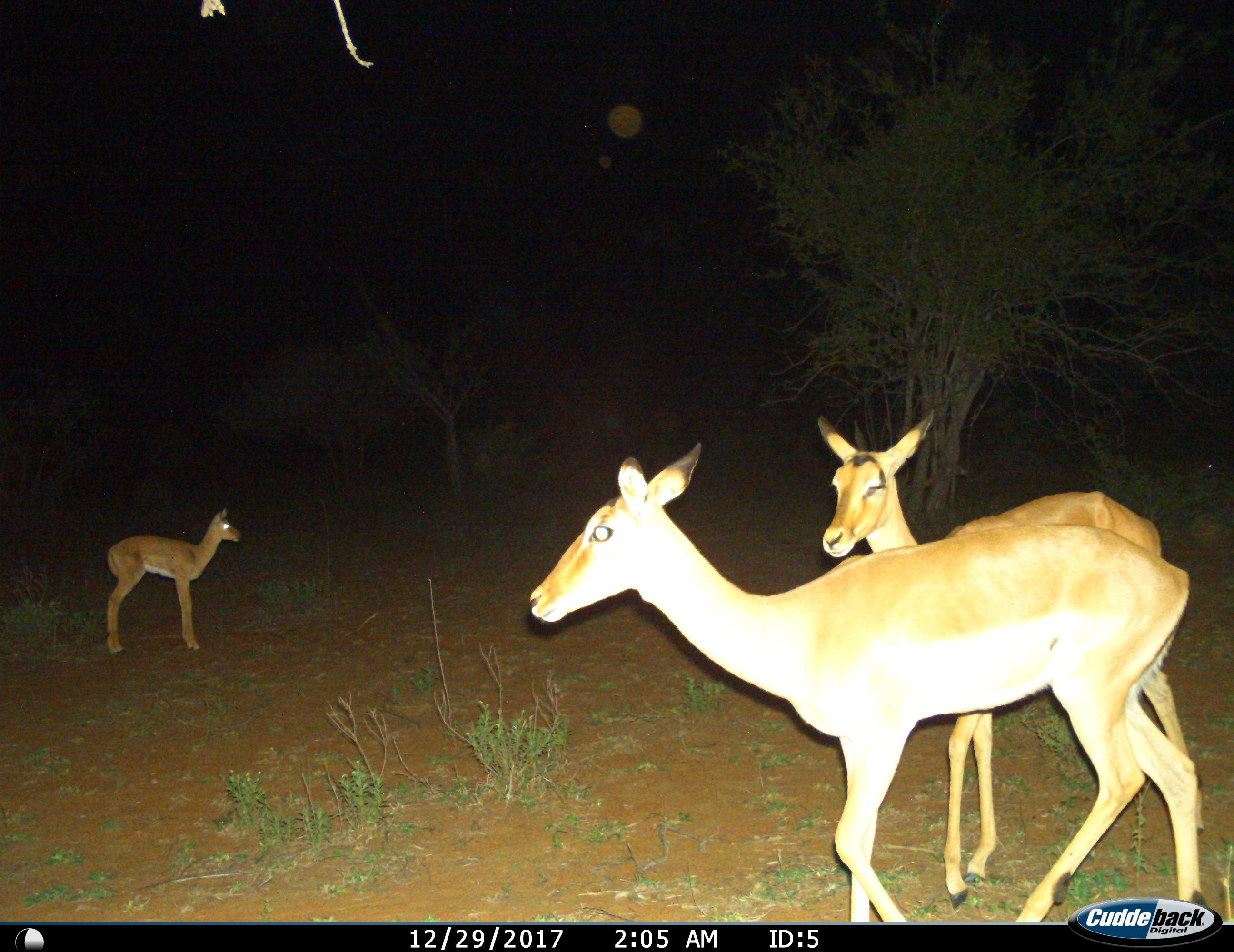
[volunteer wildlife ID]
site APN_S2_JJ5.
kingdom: Animalia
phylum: Chordata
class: Mammalia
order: Artiodactyla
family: Bovidae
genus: Aepyceros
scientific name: Aepyceros melampus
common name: impala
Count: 3.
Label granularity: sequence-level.